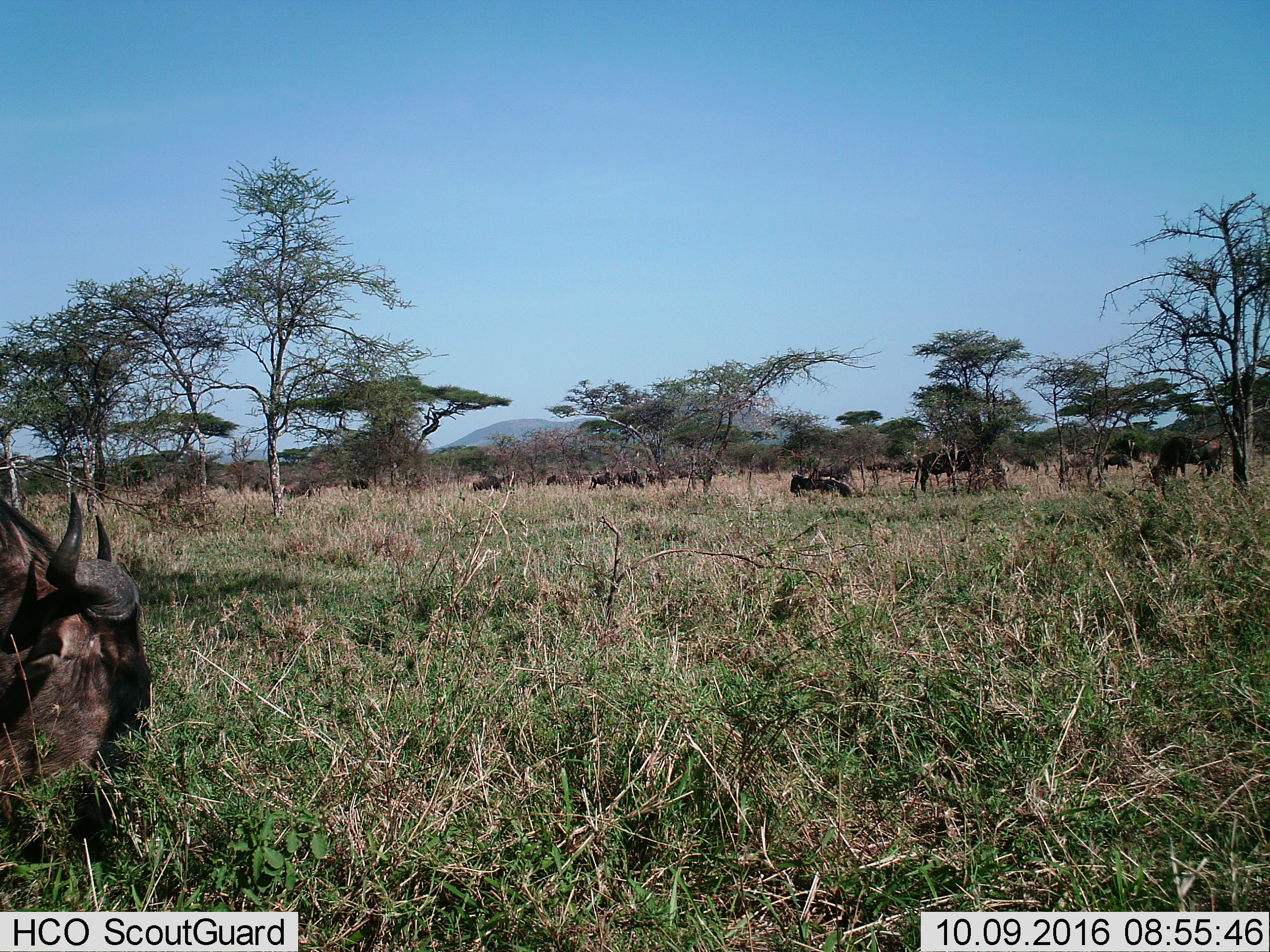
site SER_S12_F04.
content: unidentified animal